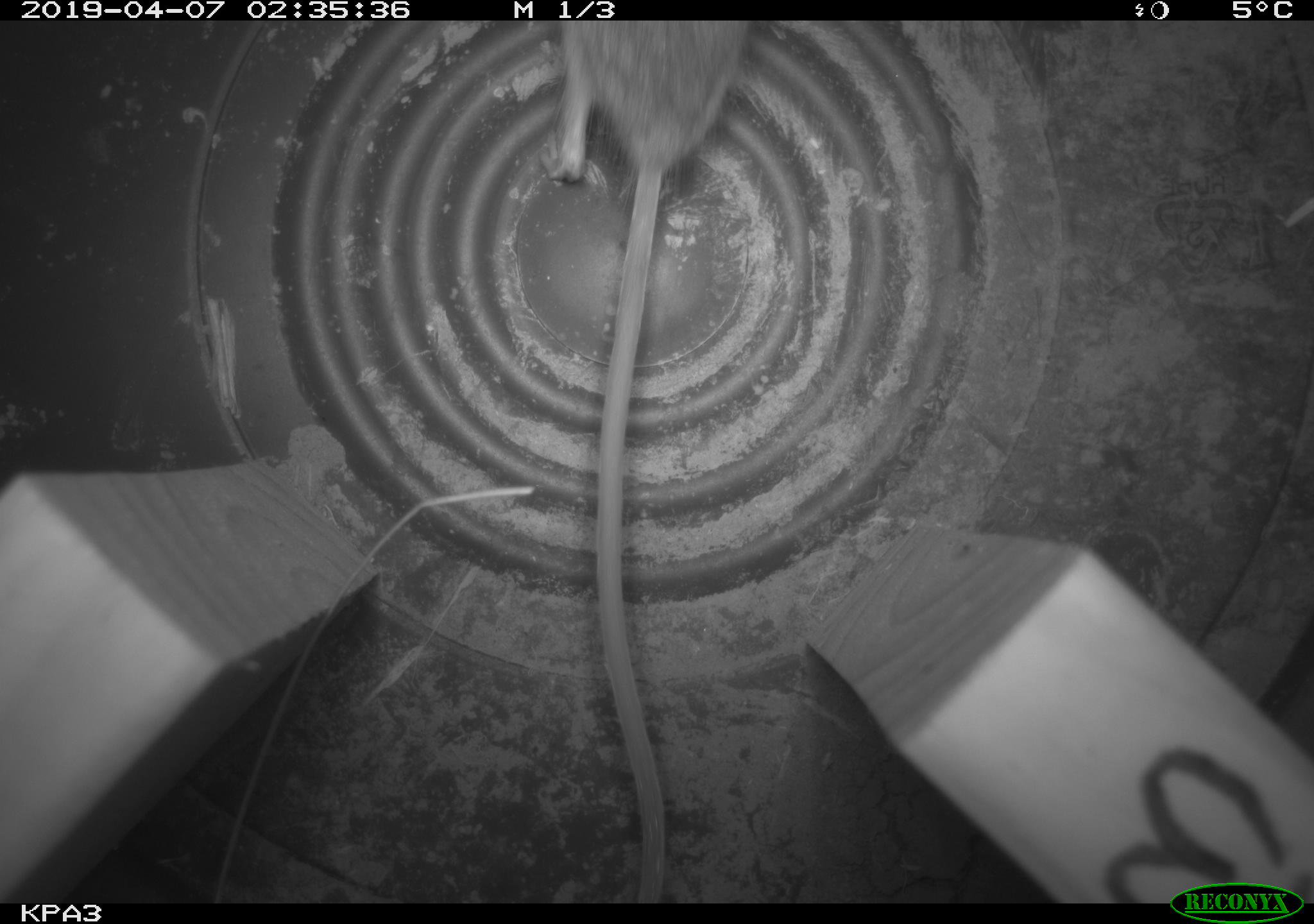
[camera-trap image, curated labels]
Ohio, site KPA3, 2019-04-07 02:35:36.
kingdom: Animalia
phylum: Chordata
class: Mammalia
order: Rodentia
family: Zapodidae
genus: Zapus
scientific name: Zapus hudsonius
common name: meadow jumping mouse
Meadow jumping mouse (Zapus hudsonius).